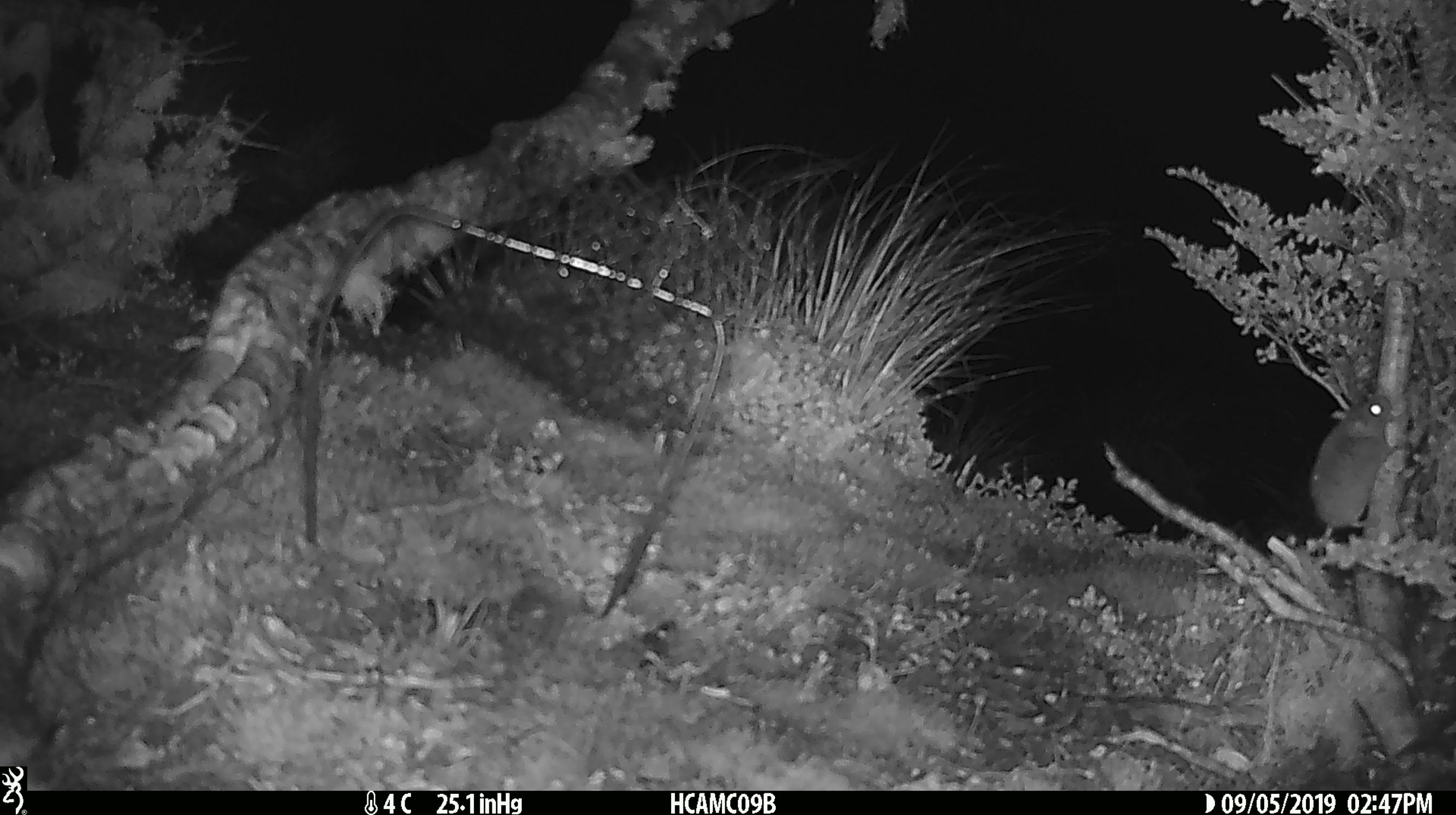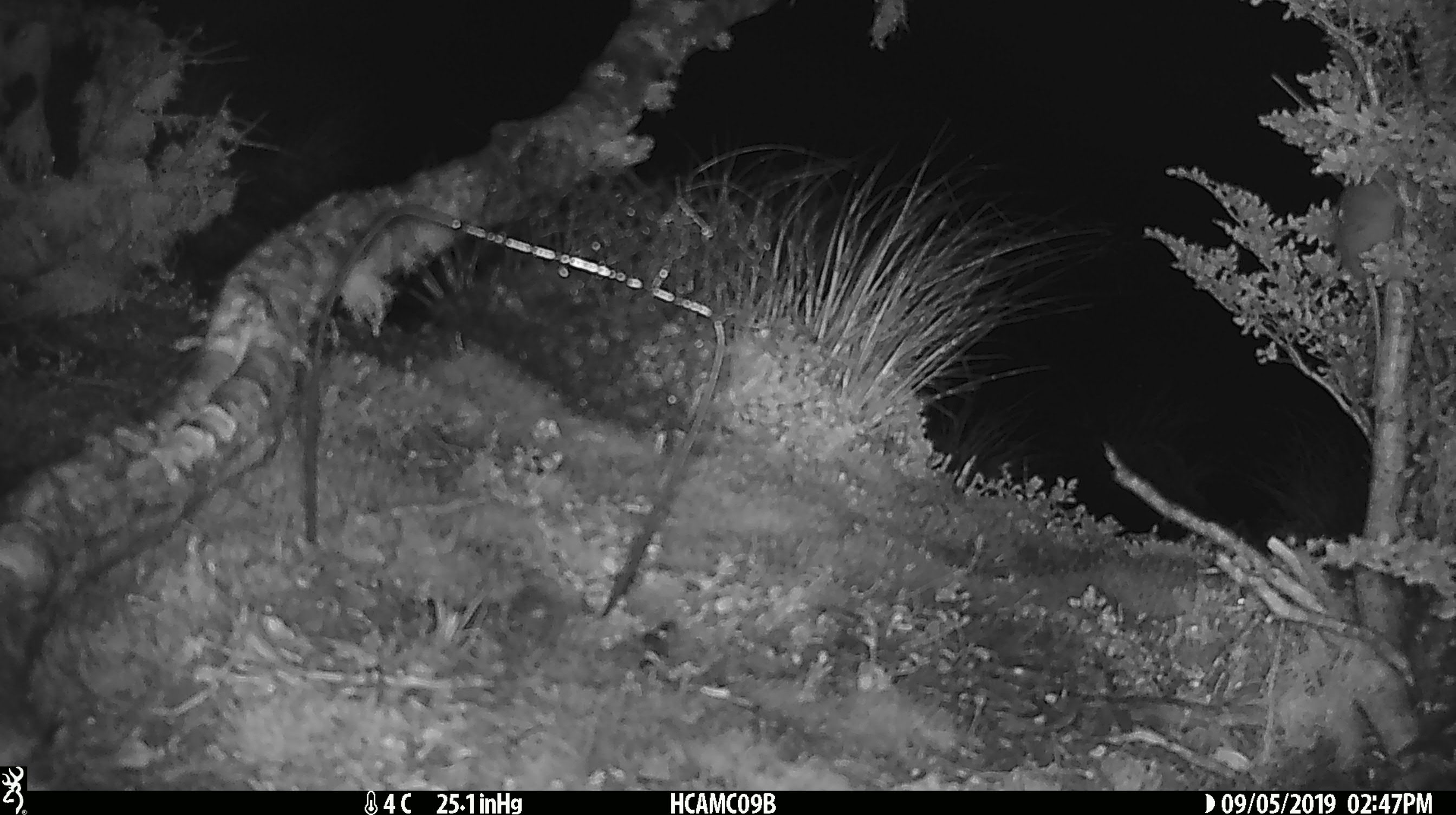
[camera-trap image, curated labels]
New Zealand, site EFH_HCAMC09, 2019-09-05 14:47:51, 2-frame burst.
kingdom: Animalia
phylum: Chordata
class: Mammalia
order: Rodentia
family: Muridae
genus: Mus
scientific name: Mus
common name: mouse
Mouse (Mus).